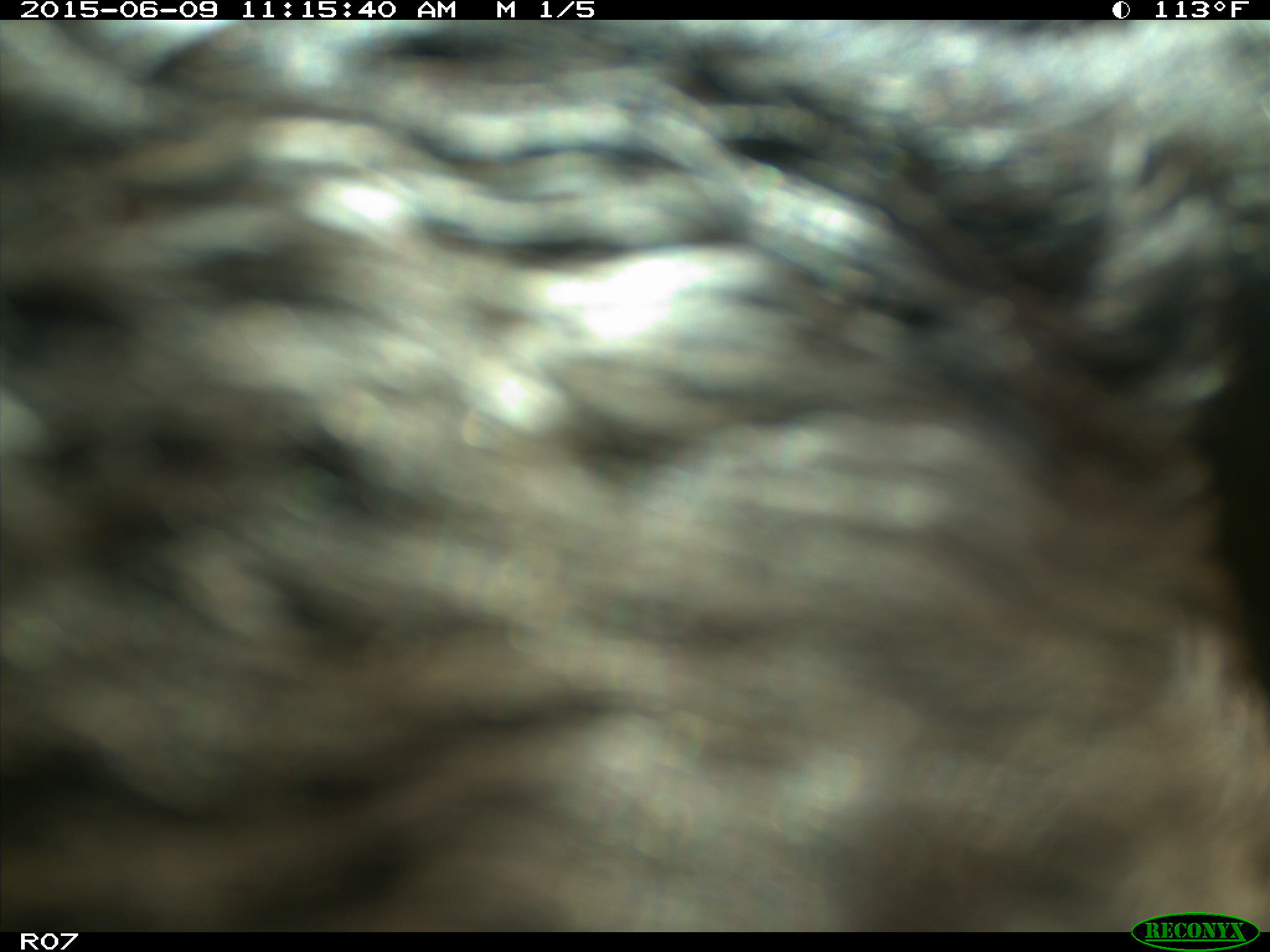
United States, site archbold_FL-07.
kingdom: Animalia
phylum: Chordata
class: Mammalia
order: Artiodactyla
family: Bovidae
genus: Bos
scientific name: Bos taurus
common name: domestic cow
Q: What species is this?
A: Bos taurus (domestic cow).